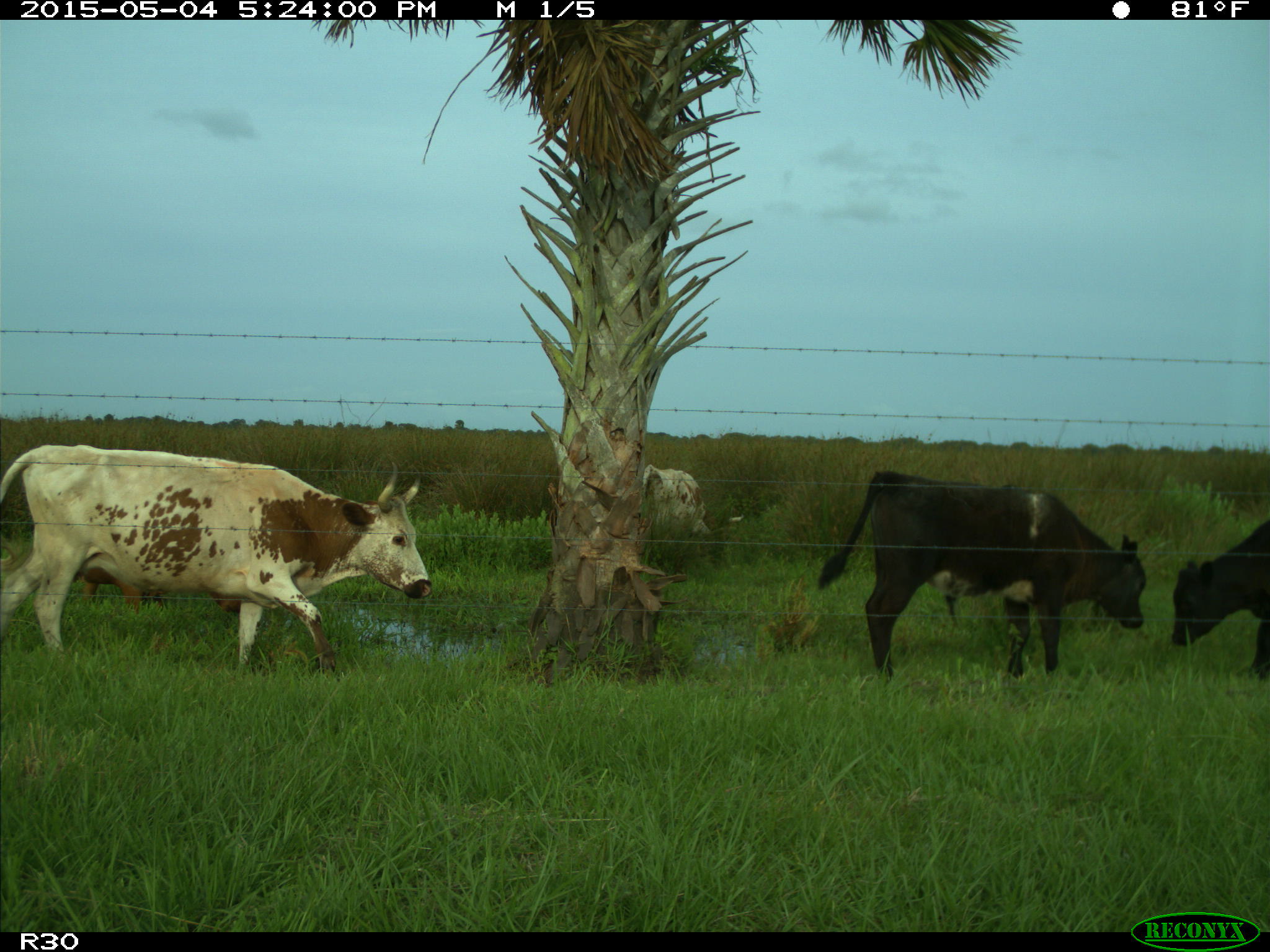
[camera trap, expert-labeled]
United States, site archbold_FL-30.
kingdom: Animalia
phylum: Chordata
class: Mammalia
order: Artiodactyla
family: Bovidae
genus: Bos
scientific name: Bos taurus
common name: domestic cow